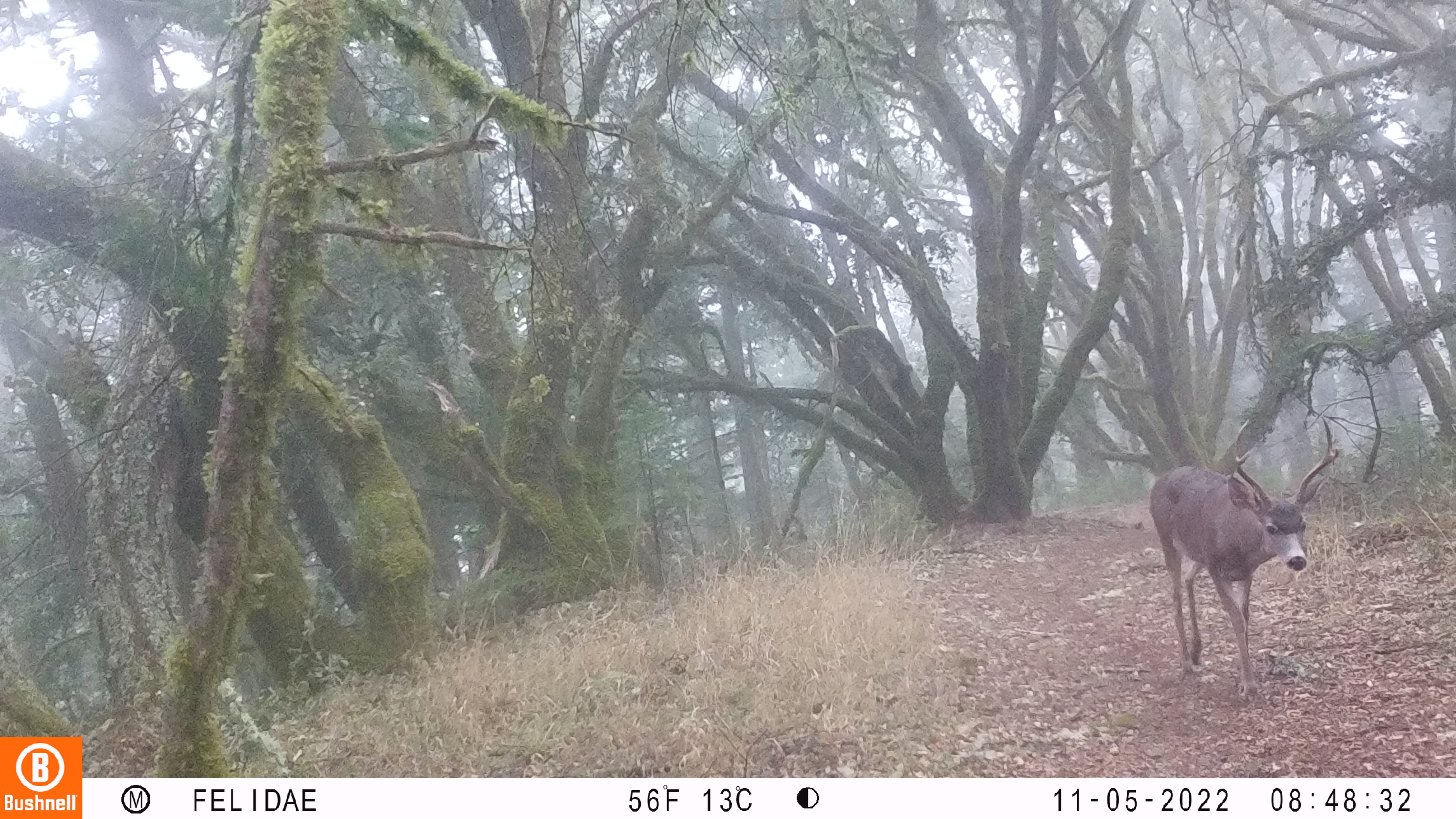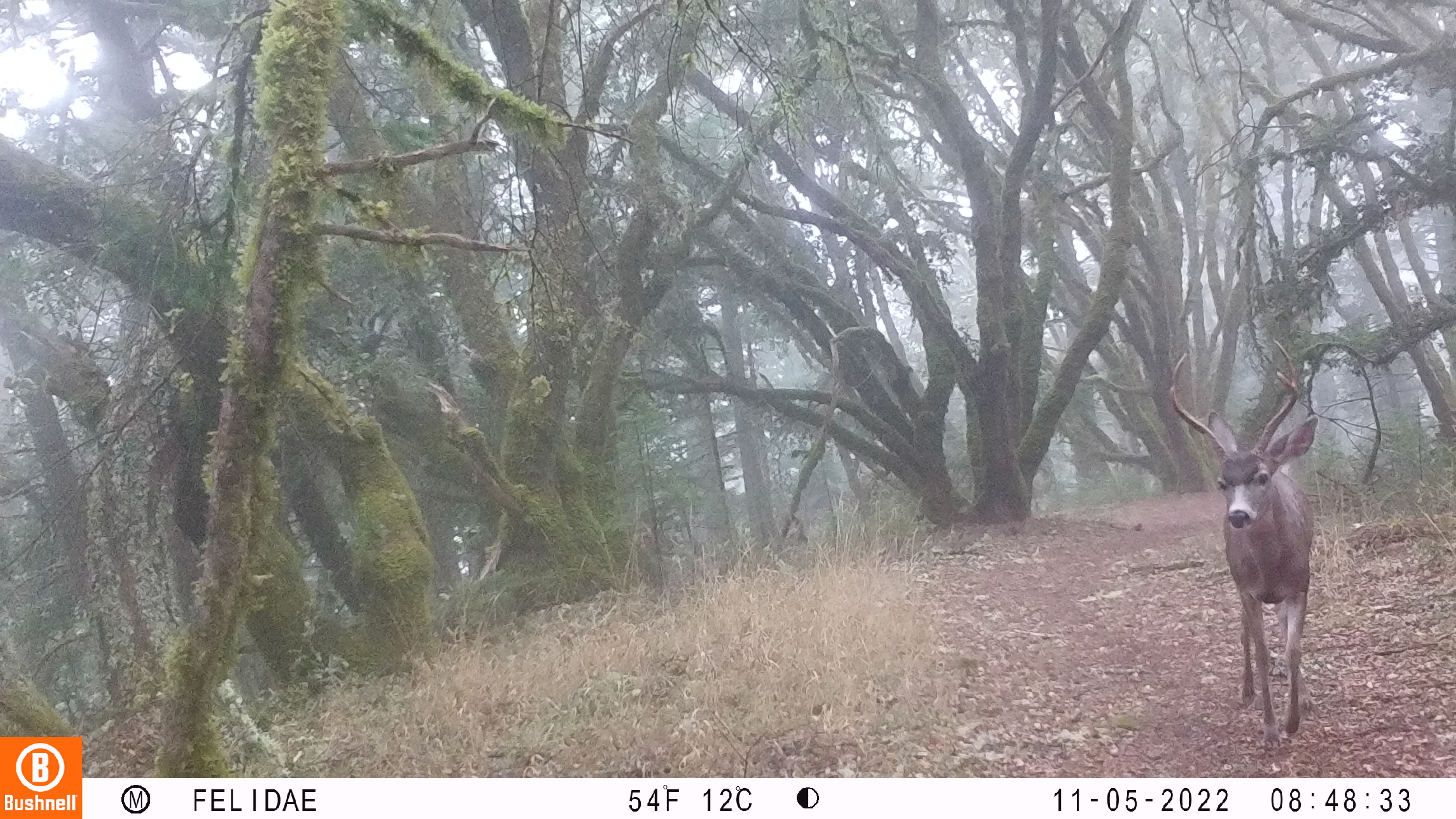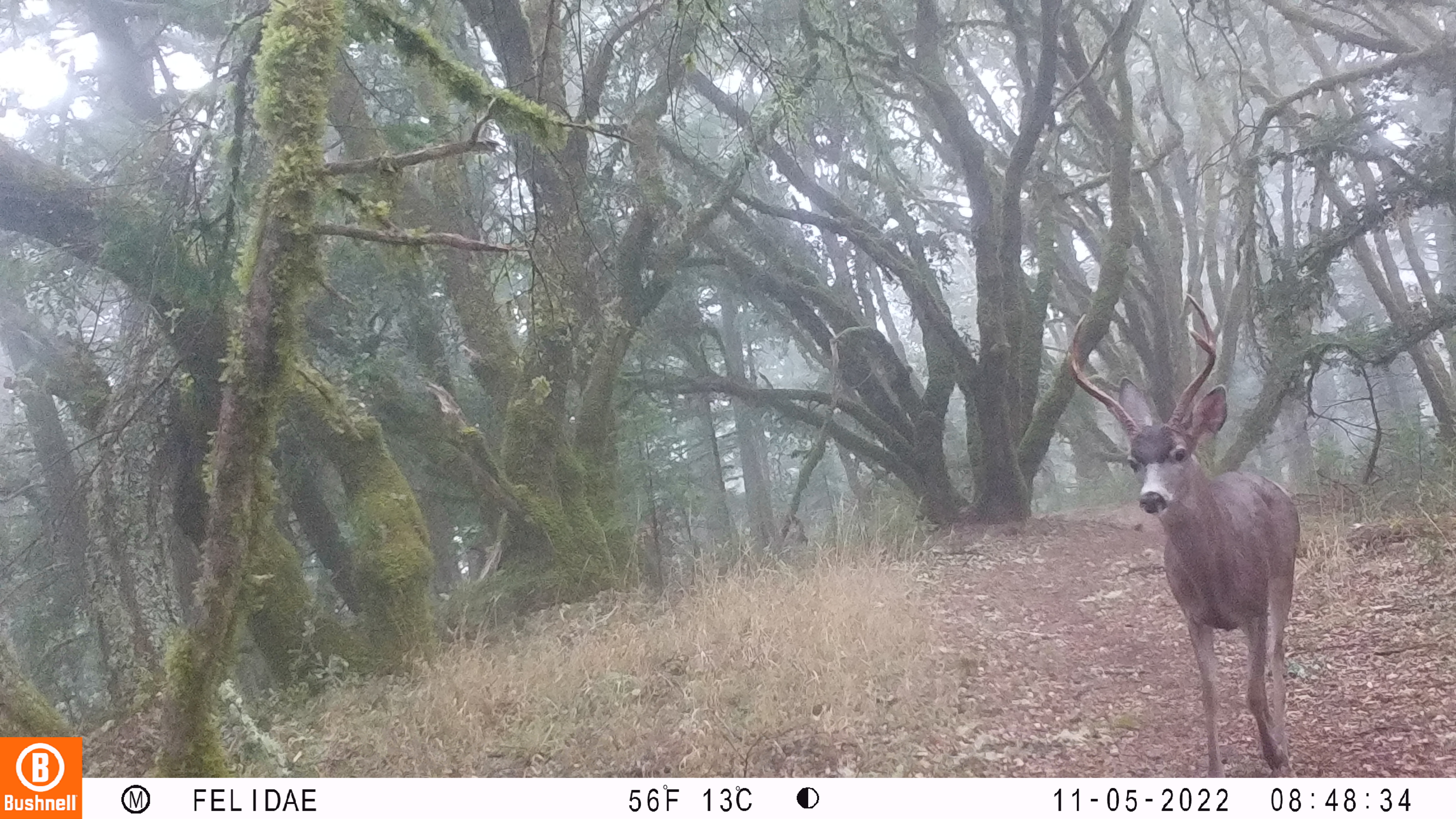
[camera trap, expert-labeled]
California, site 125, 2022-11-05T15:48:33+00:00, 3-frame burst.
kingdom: Animalia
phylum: Chordata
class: Mammalia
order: Artiodactyla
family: Cervidae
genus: Odocoileus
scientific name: Odocoileus hemionus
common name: mule deer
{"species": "mule deer (Odocoileus hemionus)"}